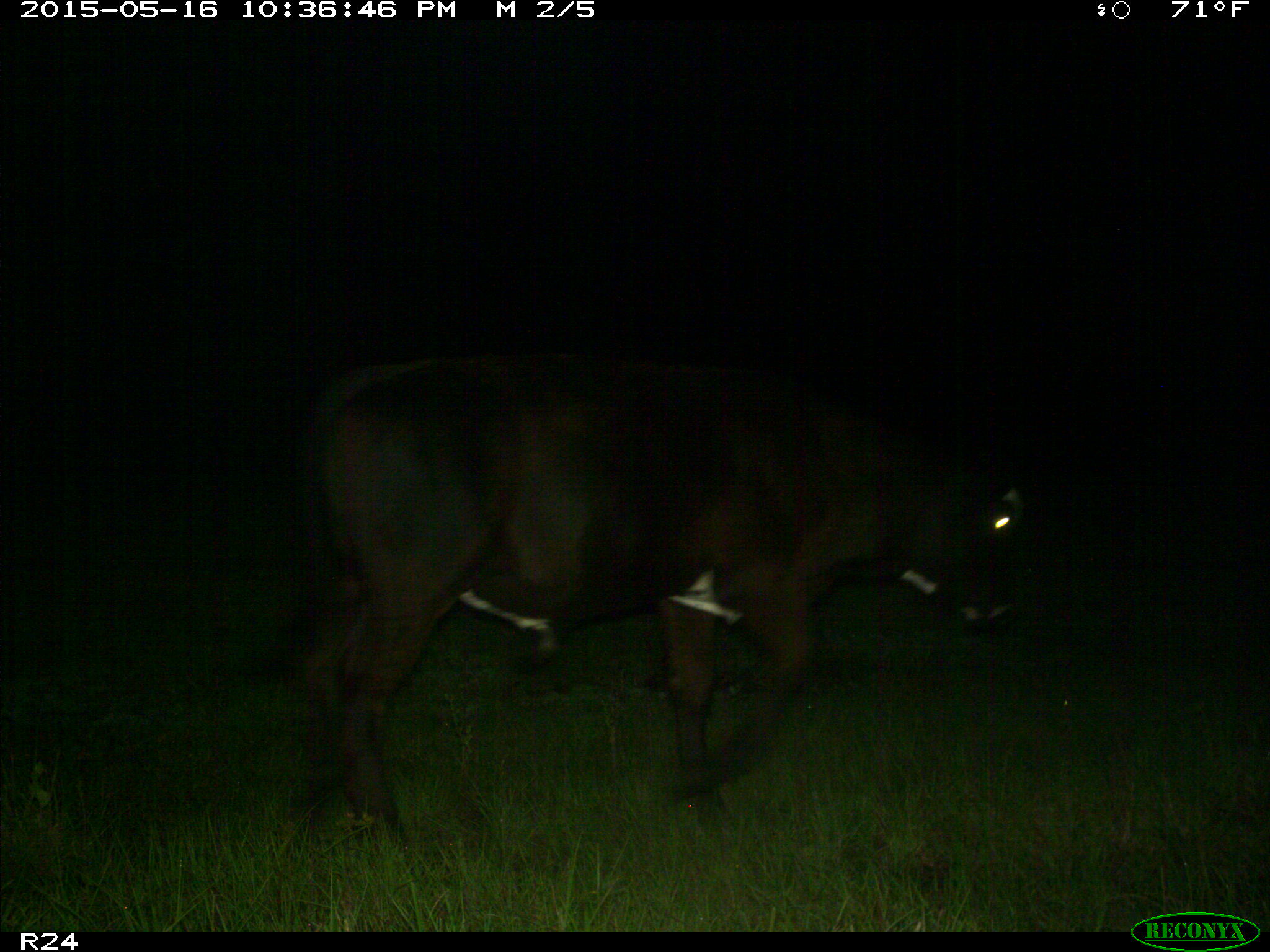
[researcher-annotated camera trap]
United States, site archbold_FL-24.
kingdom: Animalia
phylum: Chordata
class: Mammalia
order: Artiodactyla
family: Bovidae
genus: Bos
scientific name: Bos taurus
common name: domestic cow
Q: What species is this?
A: Bos taurus (domestic cow).